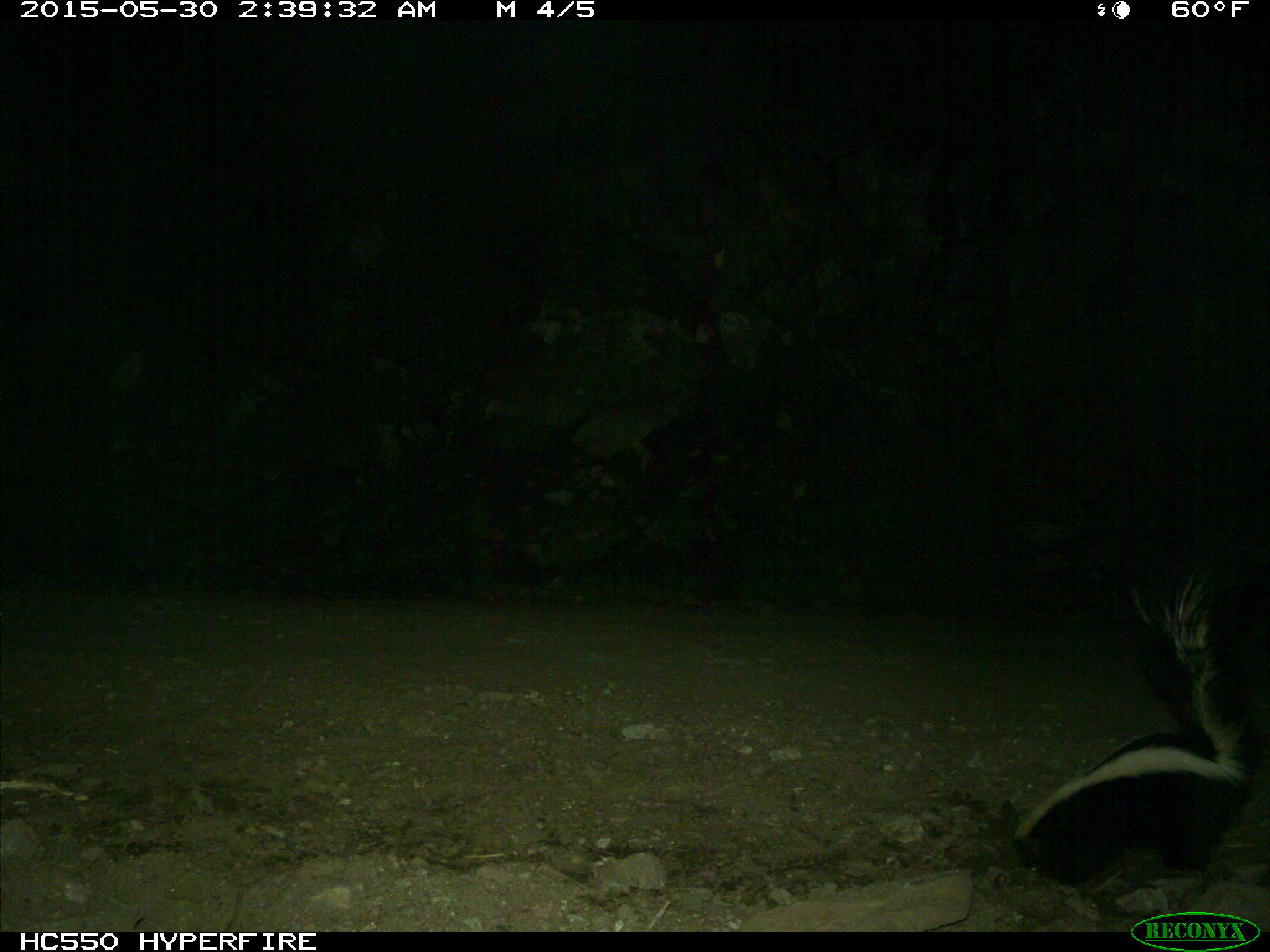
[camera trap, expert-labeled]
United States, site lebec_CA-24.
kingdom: Animalia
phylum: Chordata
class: Mammalia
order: Carnivora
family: Mephitidae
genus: Mephitis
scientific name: Mephitis mephitis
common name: striped skunk